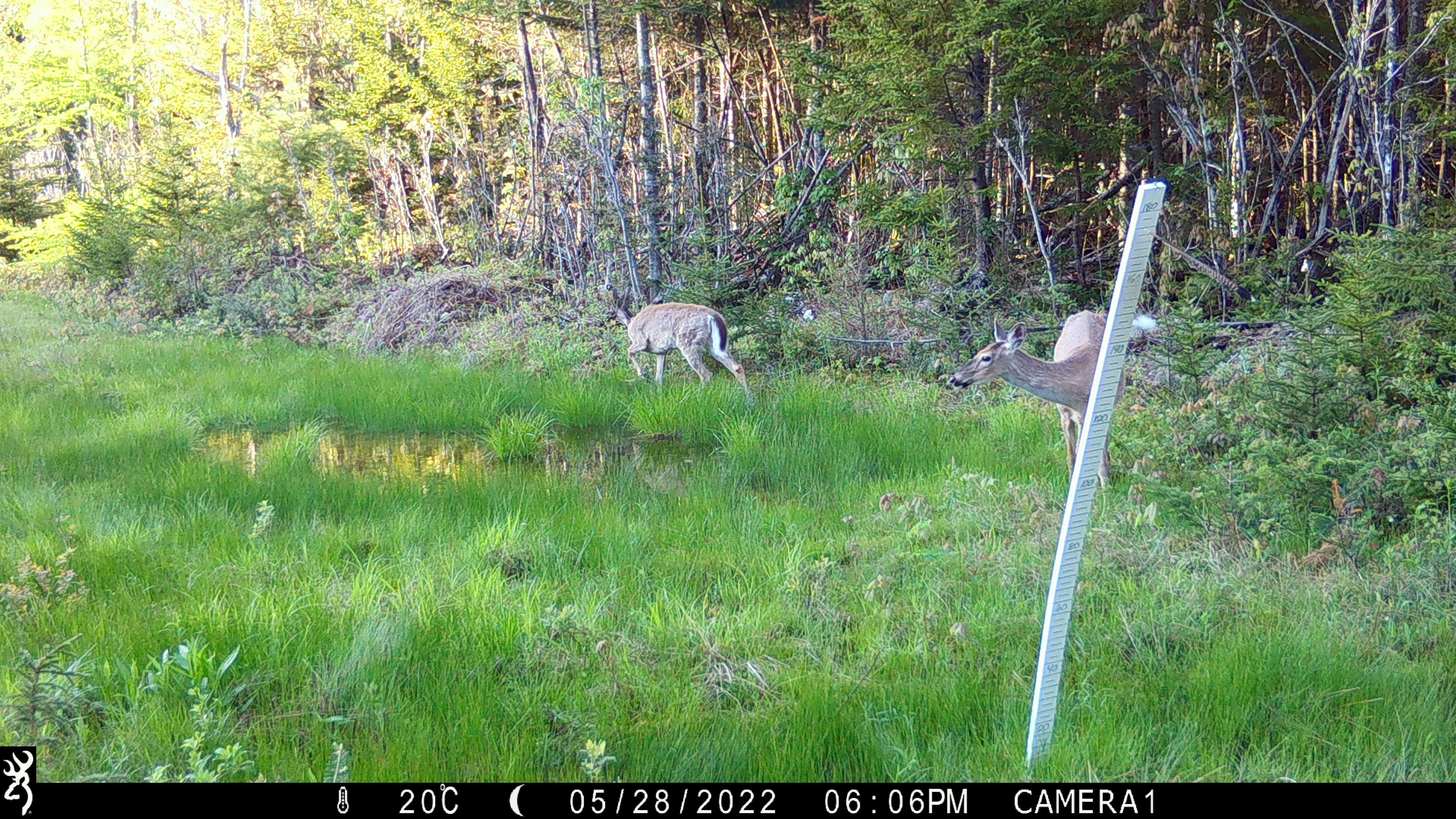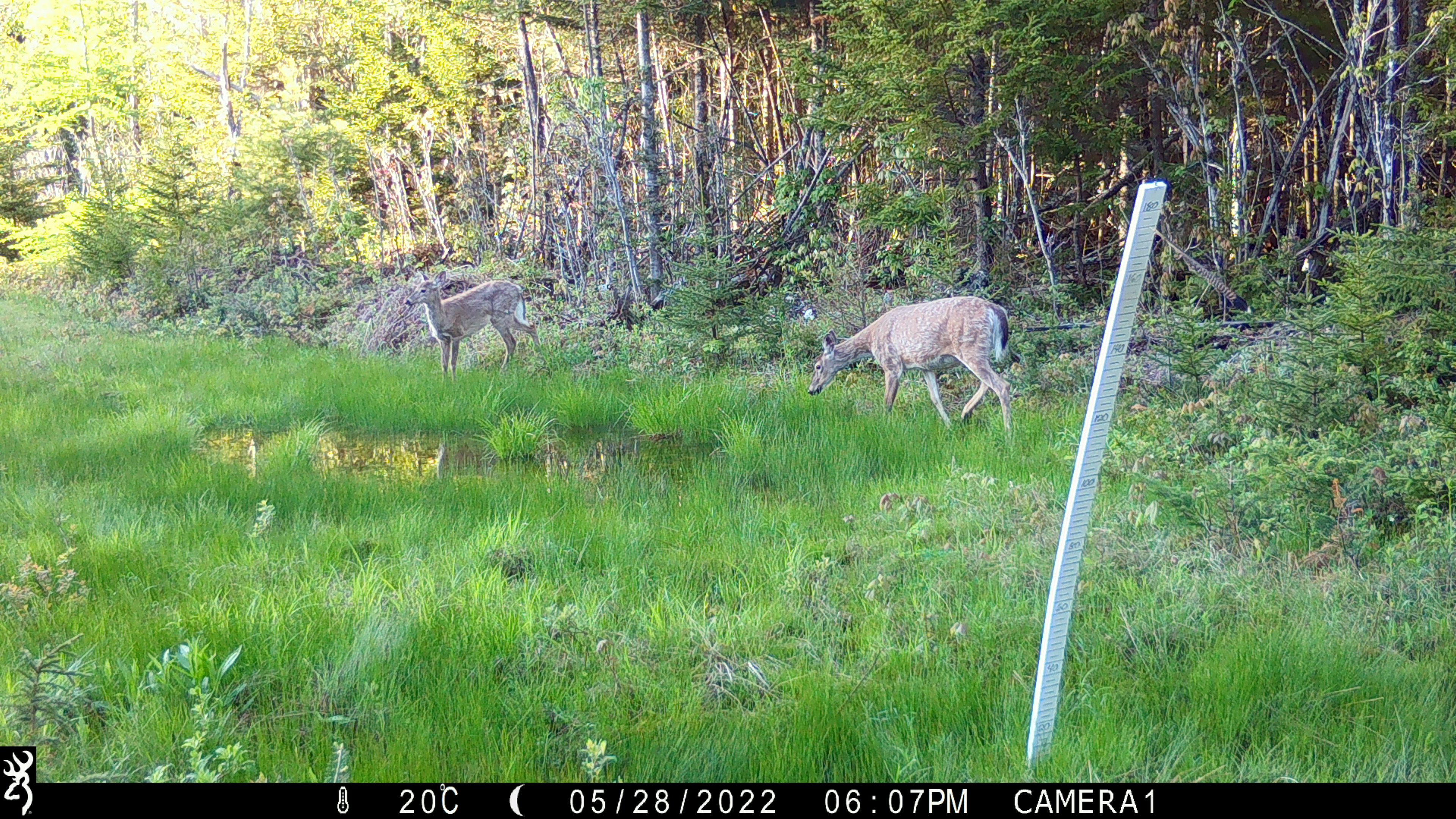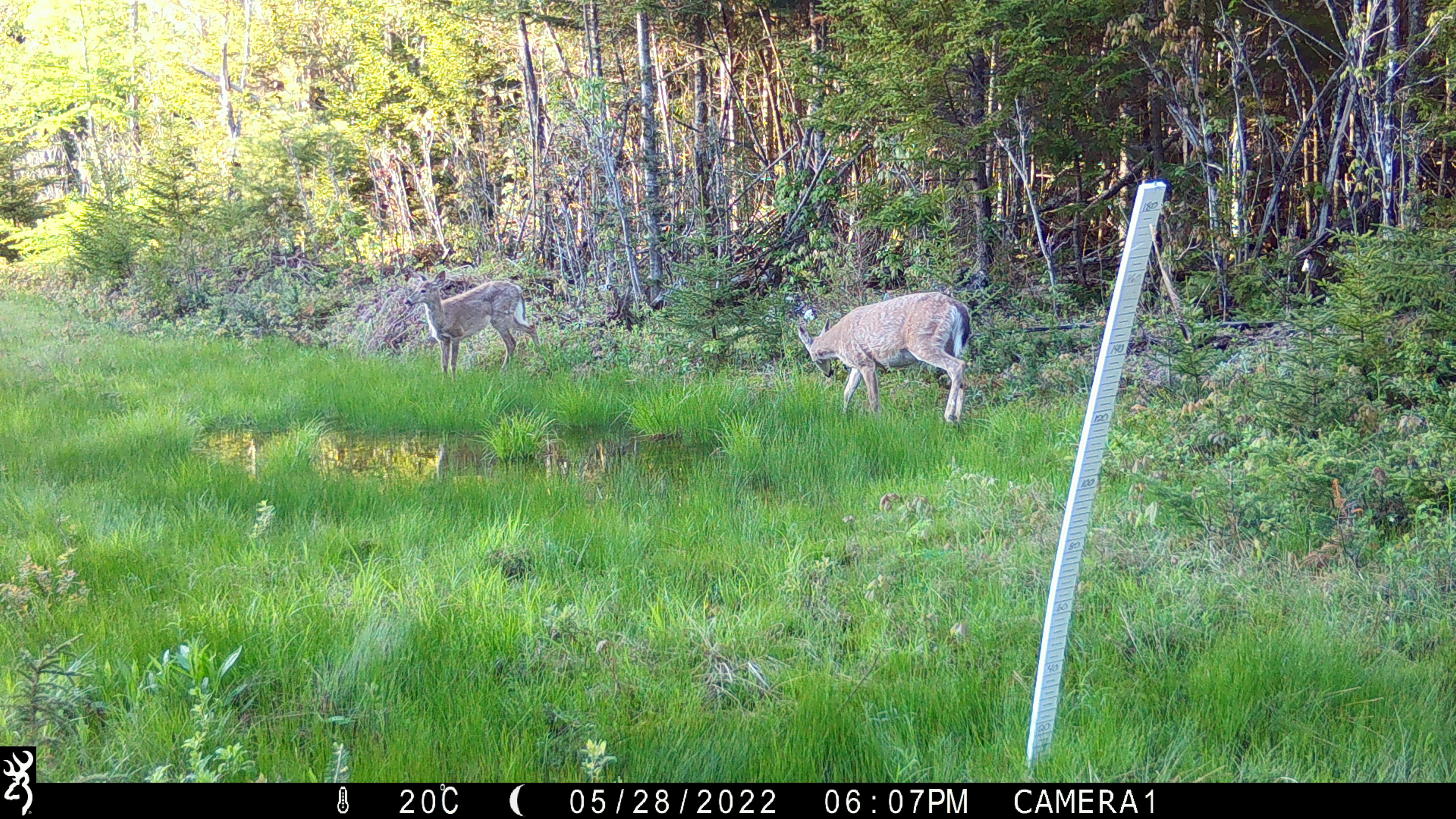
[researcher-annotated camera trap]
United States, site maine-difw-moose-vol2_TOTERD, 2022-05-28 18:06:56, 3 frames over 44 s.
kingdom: Animalia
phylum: Chordata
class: Mammalia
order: Artiodactyla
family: Cervidae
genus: Odocoileus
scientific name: Odocoileus virginianus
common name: white-tailed deer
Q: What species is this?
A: White-tailed deer (Odocoileus virginianus).